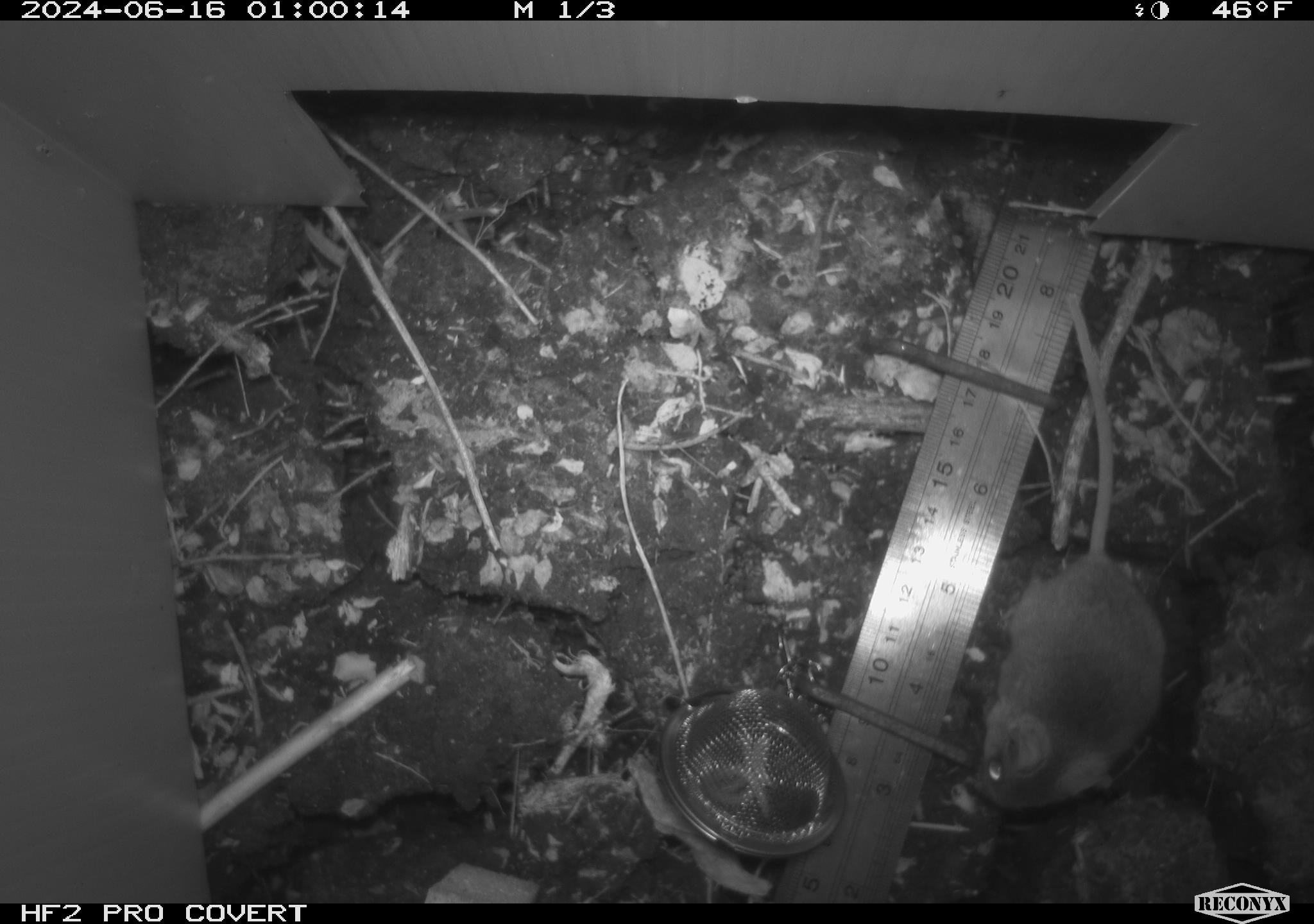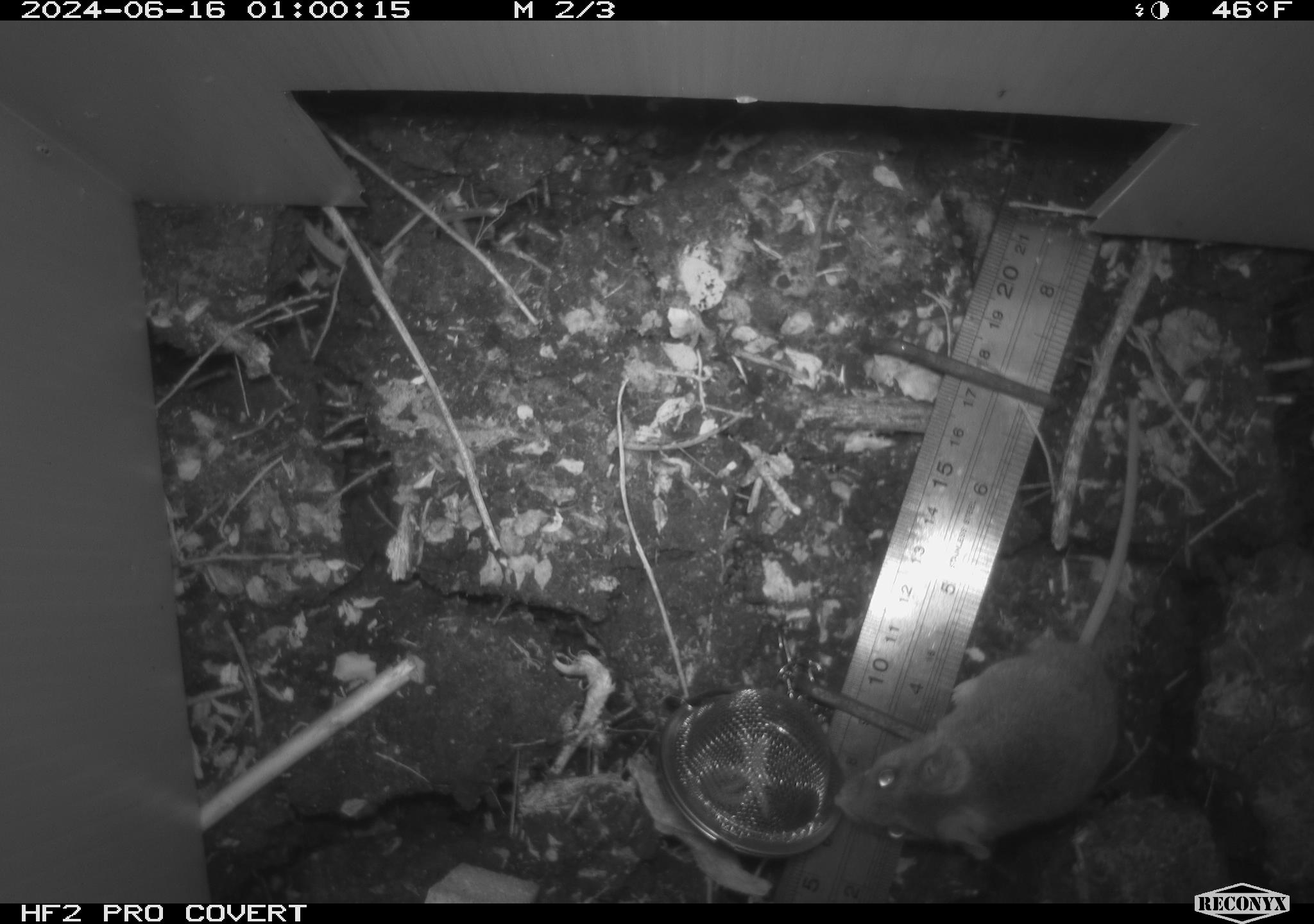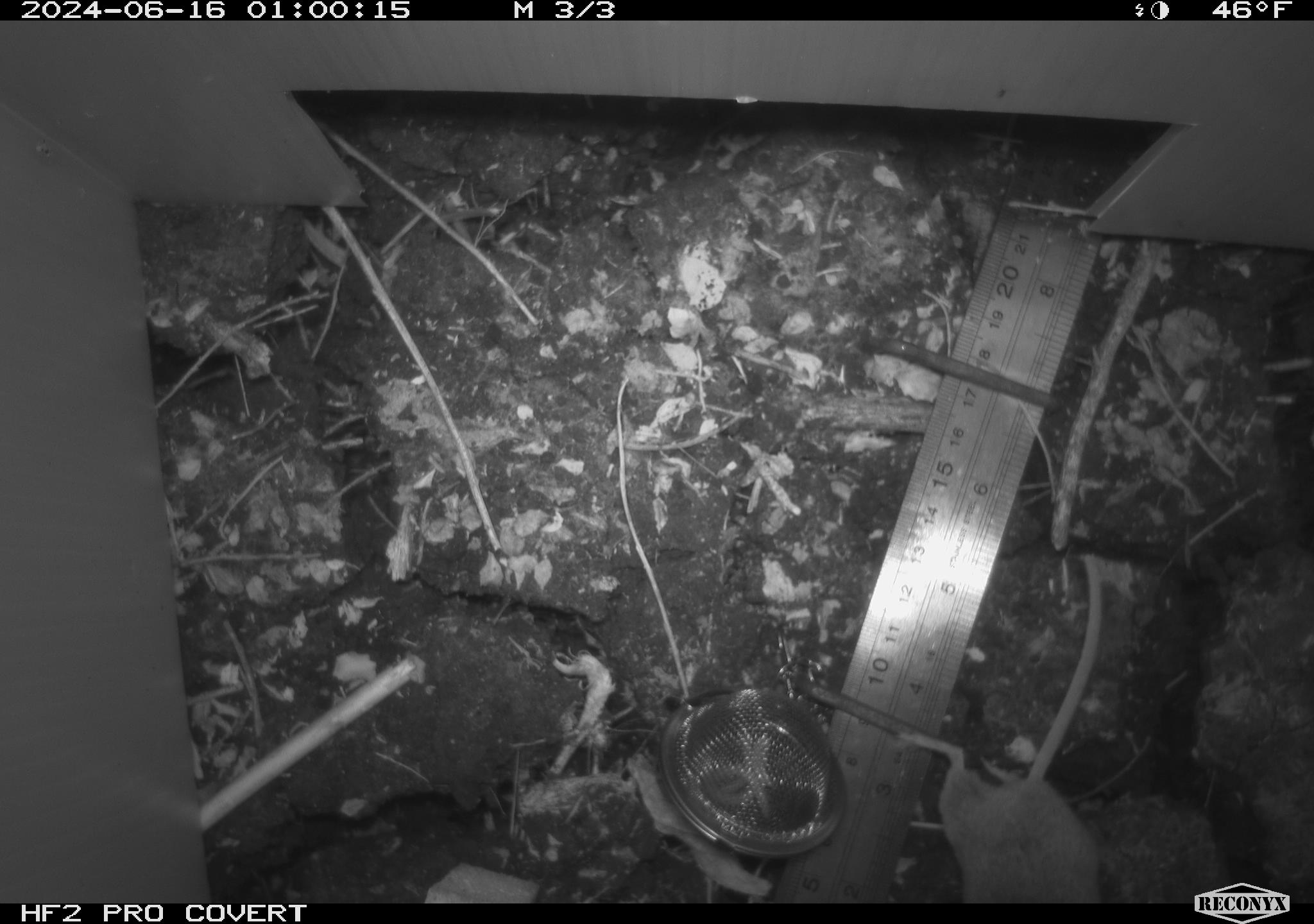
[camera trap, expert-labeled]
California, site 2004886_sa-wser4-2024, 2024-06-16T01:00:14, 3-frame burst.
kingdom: Animalia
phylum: Chordata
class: Mammalia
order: Rodentia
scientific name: Rodentia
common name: mouse species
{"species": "mouse species (Rodentia)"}